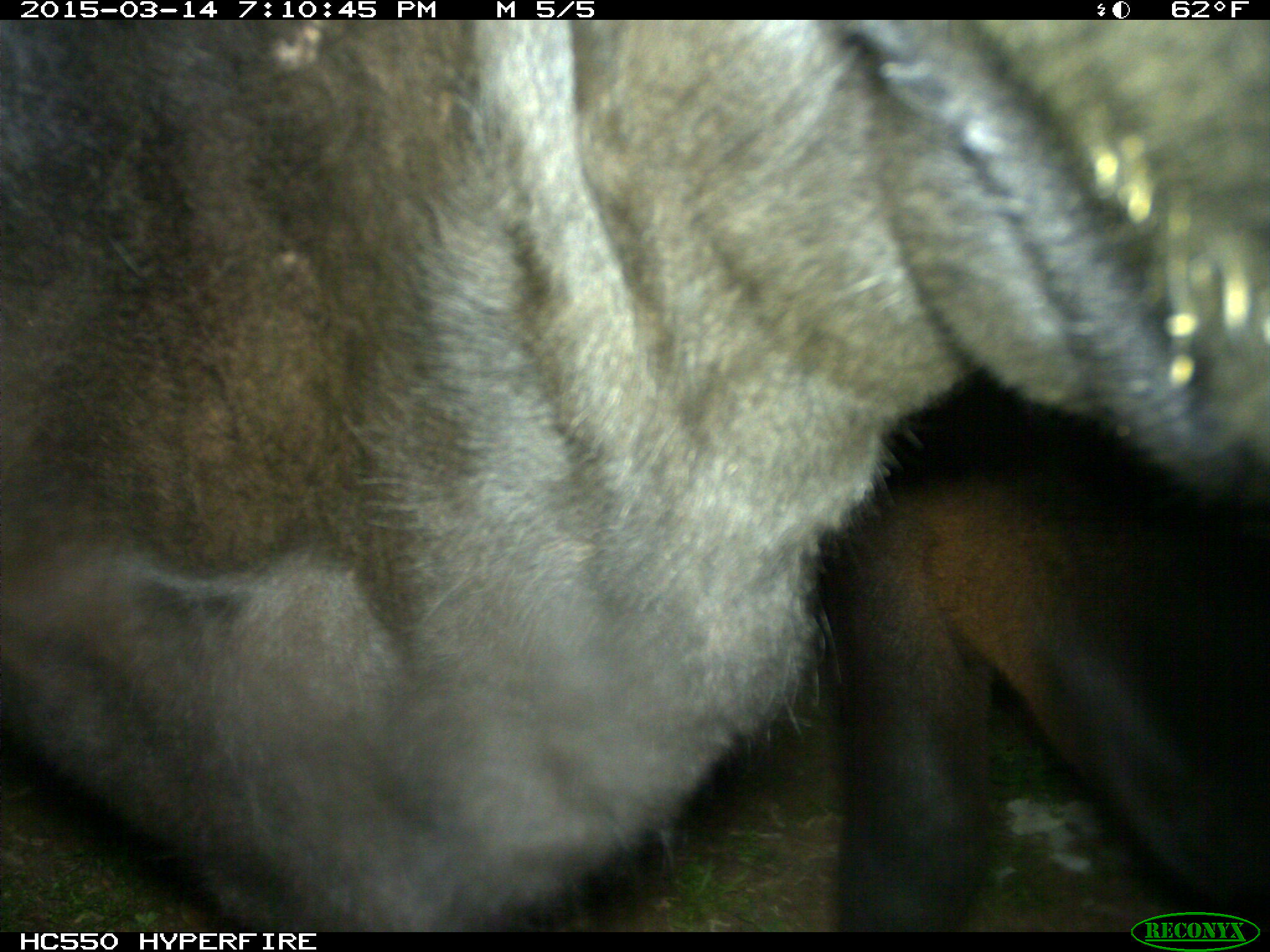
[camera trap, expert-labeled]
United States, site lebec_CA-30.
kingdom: Animalia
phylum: Chordata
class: Mammalia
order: Artiodactyla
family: Bovidae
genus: Bos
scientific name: Bos taurus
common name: domestic cow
Bos taurus (domestic cow).